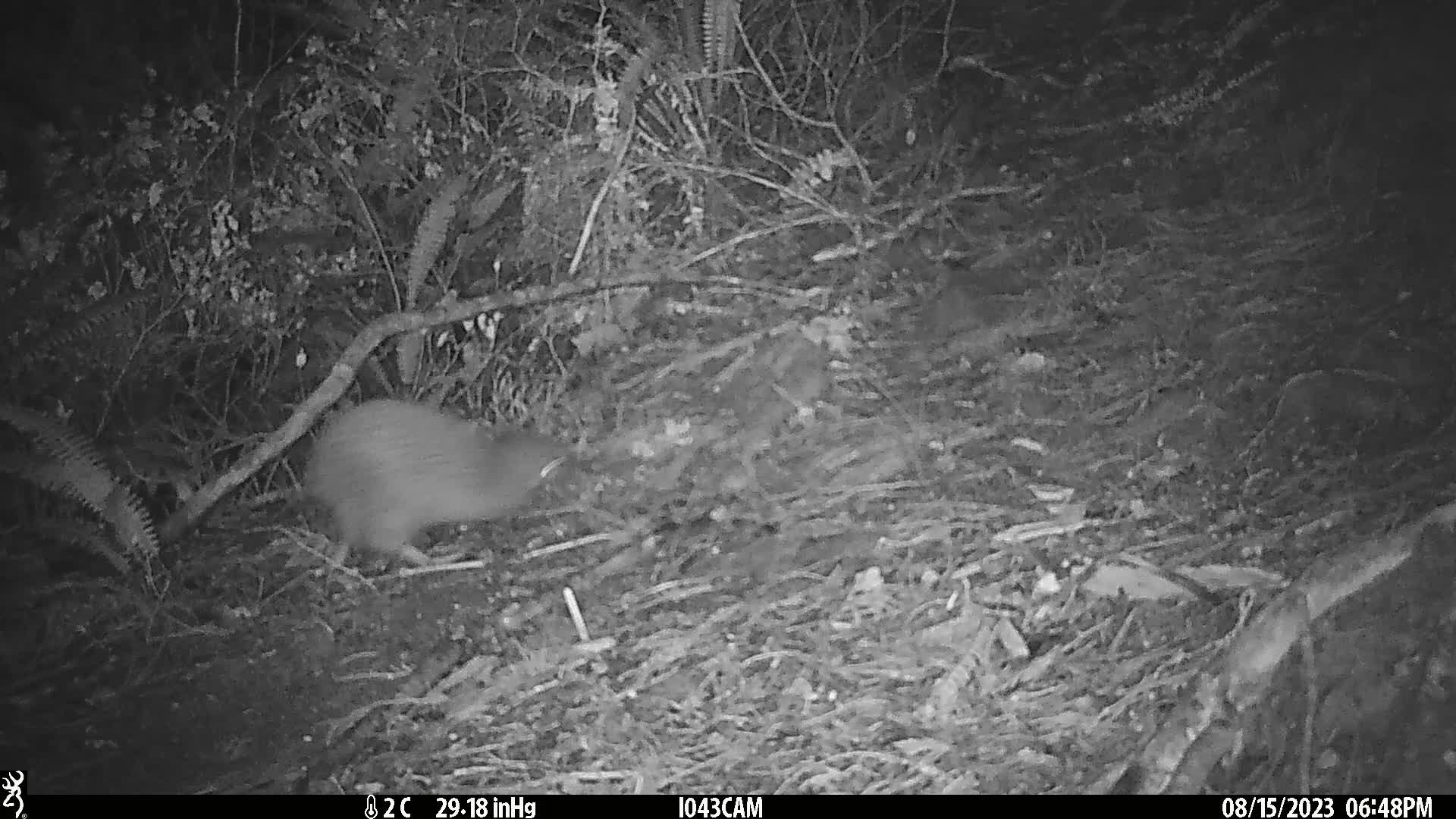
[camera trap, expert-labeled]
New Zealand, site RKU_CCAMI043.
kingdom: Animalia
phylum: Chordata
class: Aves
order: Apterygiformes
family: Apterygidae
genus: Apteryx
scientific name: Apteryx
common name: kiwi